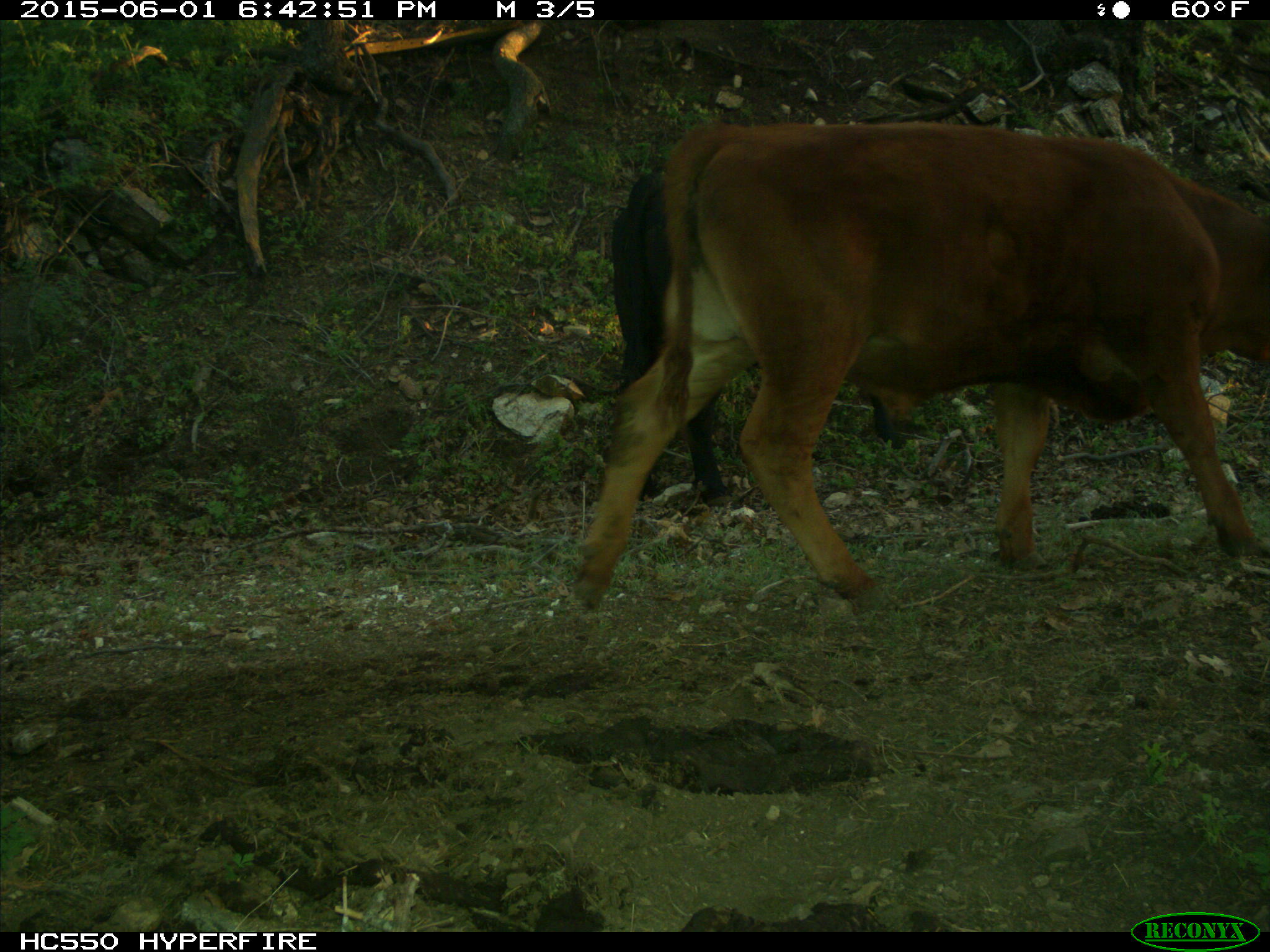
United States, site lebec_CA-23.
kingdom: Animalia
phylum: Chordata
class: Mammalia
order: Artiodactyla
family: Bovidae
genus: Bos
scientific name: Bos taurus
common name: domestic cow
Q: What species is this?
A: Bos taurus (domestic cow).